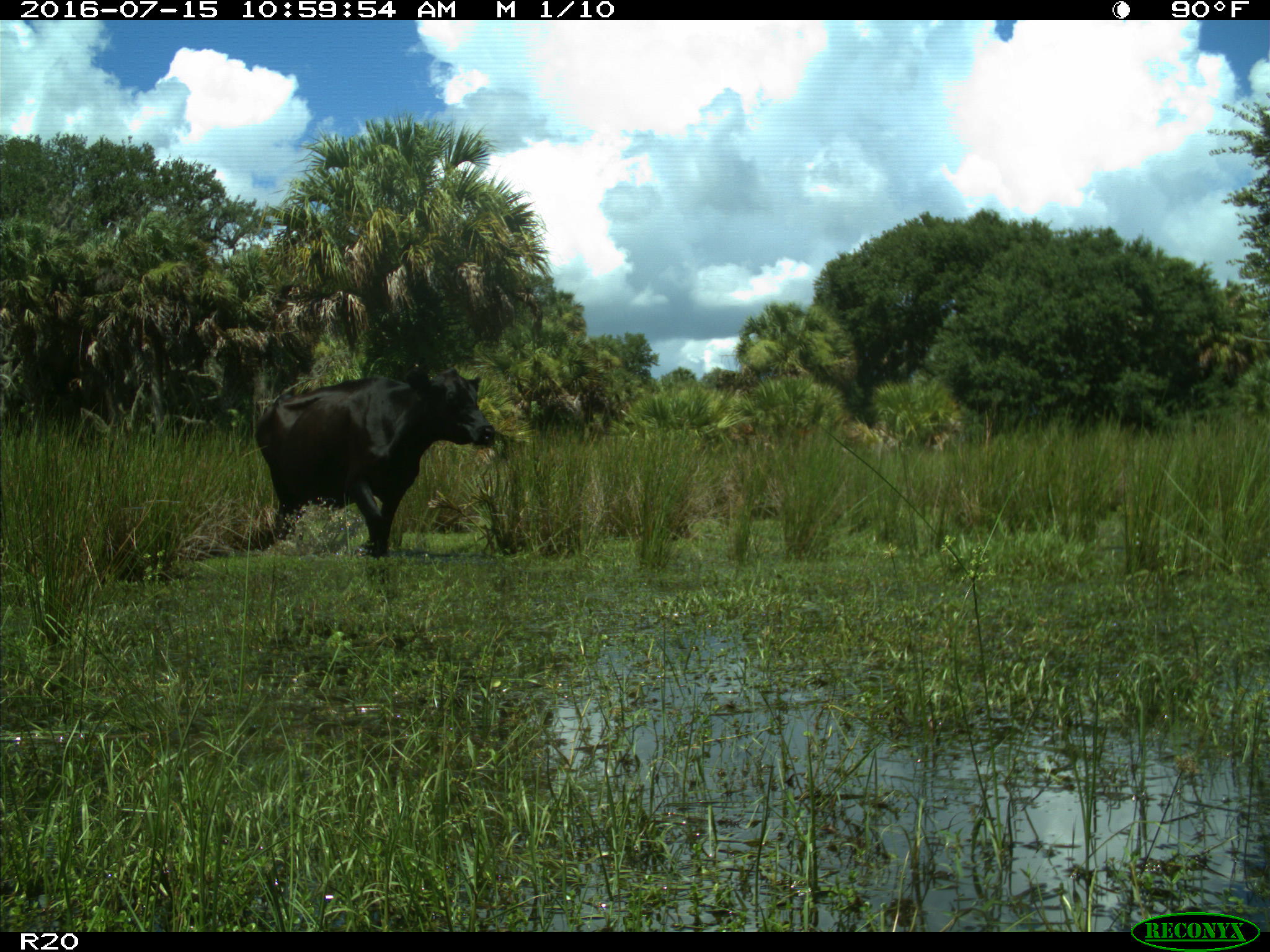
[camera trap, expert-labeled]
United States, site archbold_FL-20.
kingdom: Animalia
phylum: Chordata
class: Mammalia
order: Artiodactyla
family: Bovidae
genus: Bos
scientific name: Bos taurus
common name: domestic cow